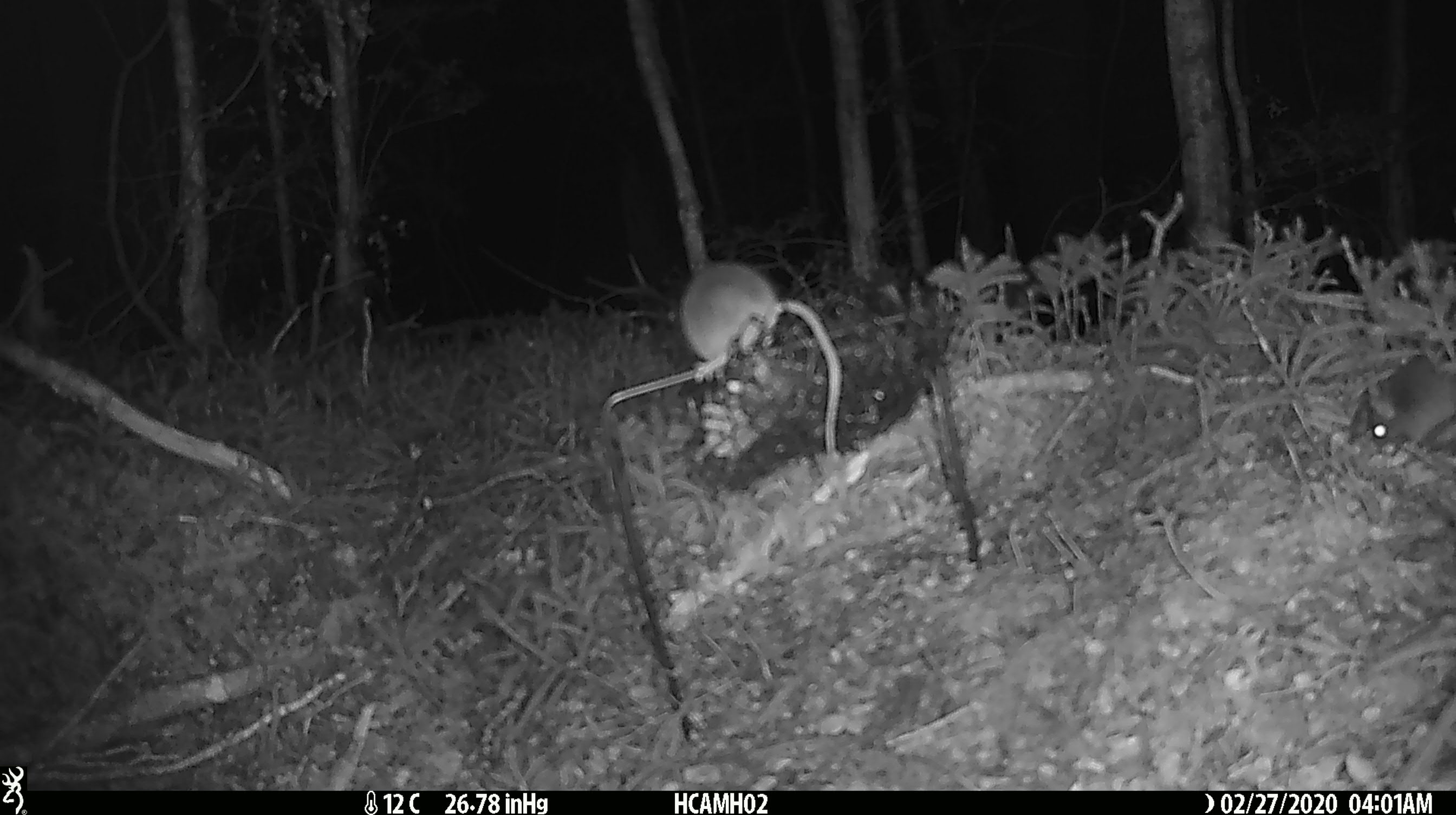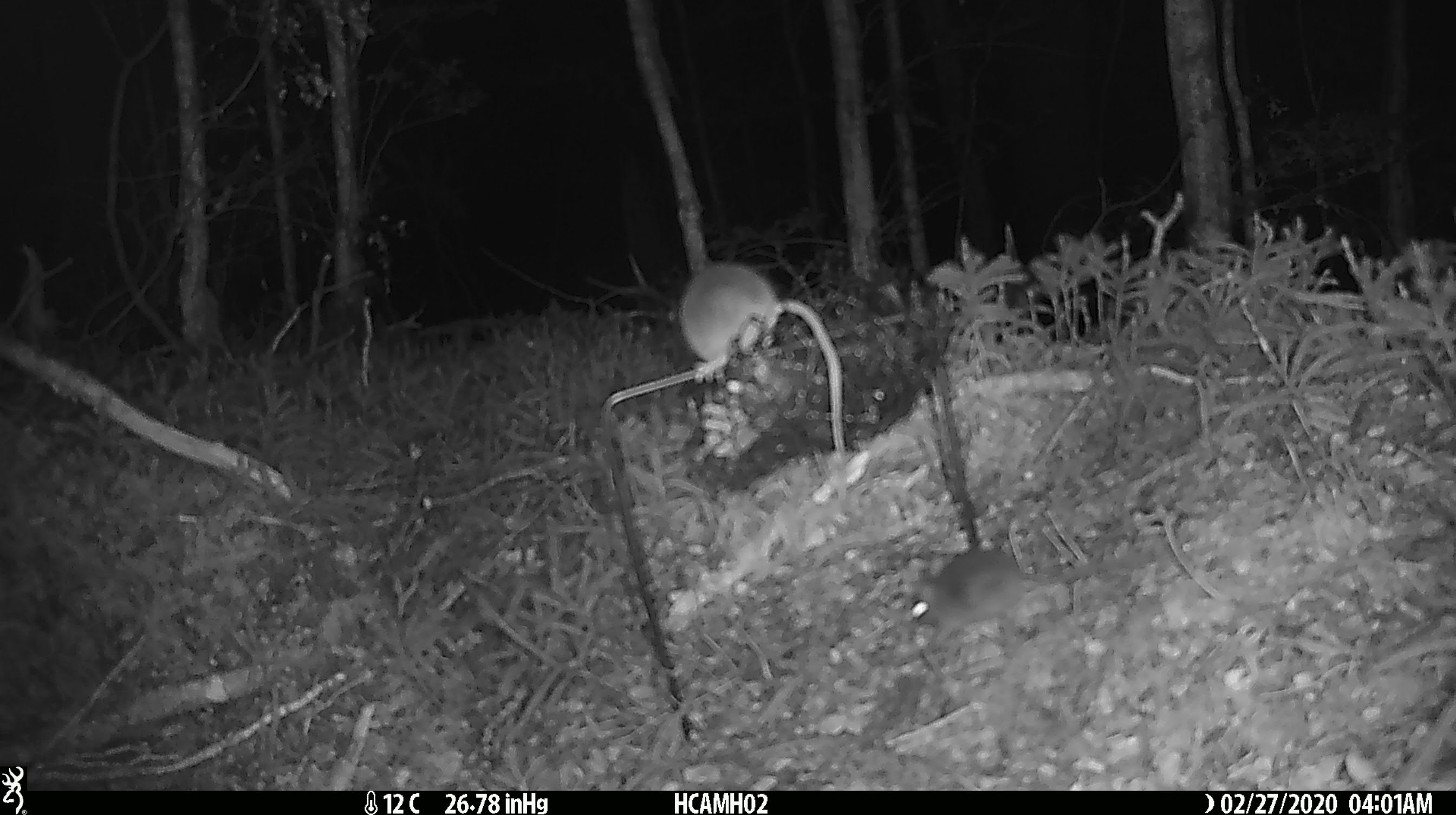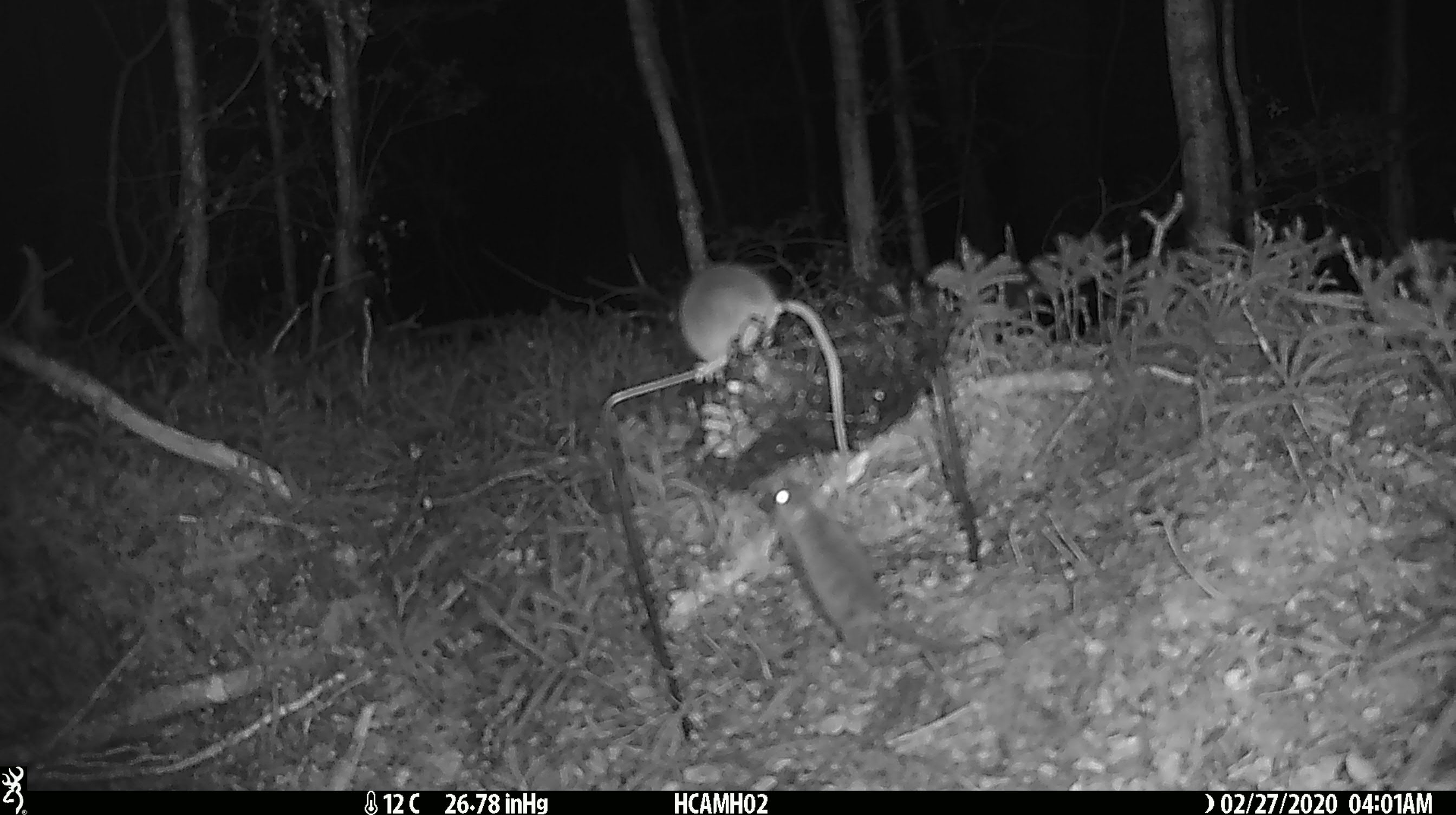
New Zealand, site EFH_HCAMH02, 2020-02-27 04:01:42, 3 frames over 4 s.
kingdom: Animalia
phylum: Chordata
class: Mammalia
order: Rodentia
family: Muridae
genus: Mus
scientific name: Mus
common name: mouse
Mouse (Mus).